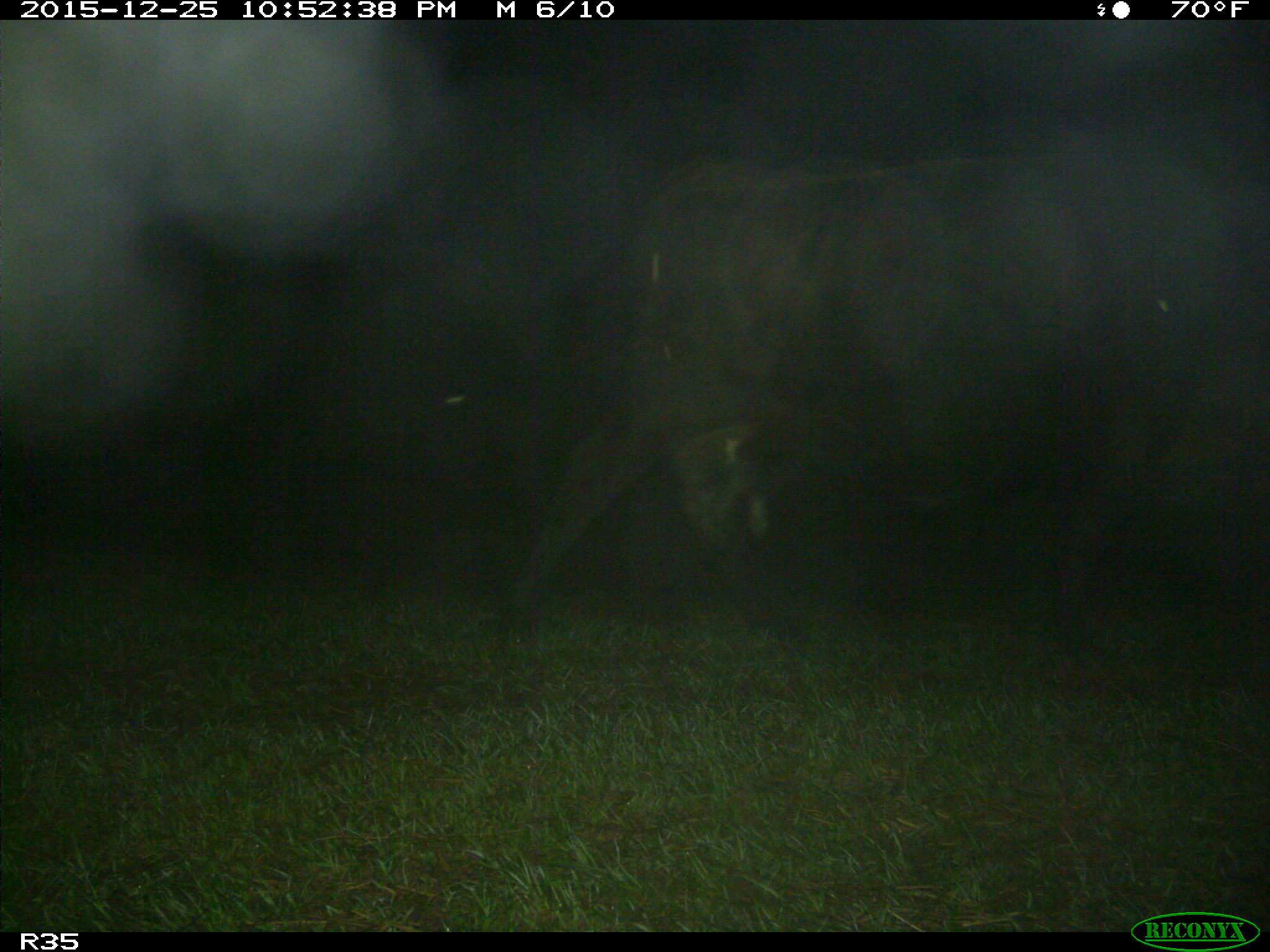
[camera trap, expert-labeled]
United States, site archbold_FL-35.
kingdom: Animalia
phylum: Chordata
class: Mammalia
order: Artiodactyla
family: Bovidae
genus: Bos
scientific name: Bos taurus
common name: domestic cow